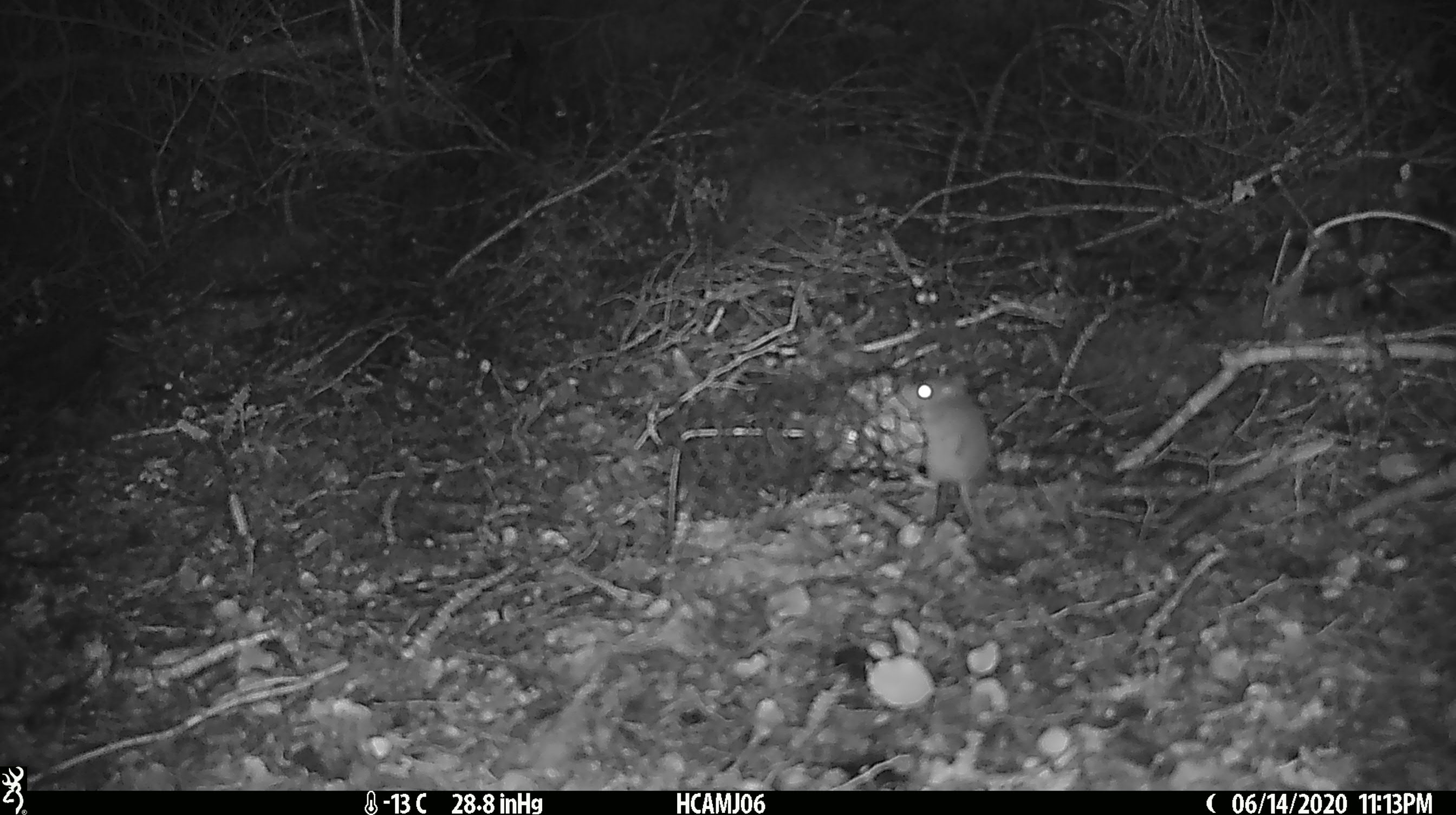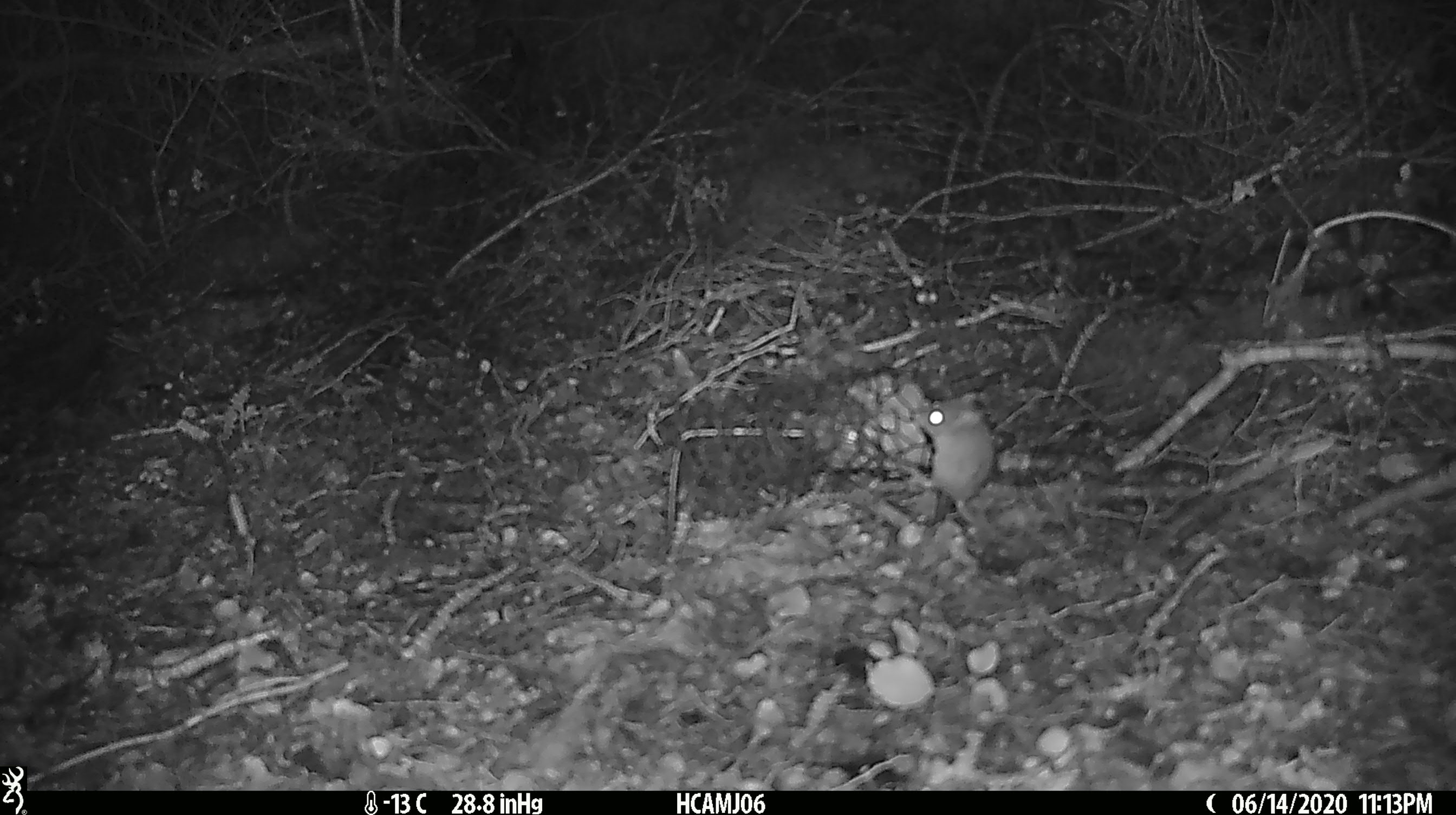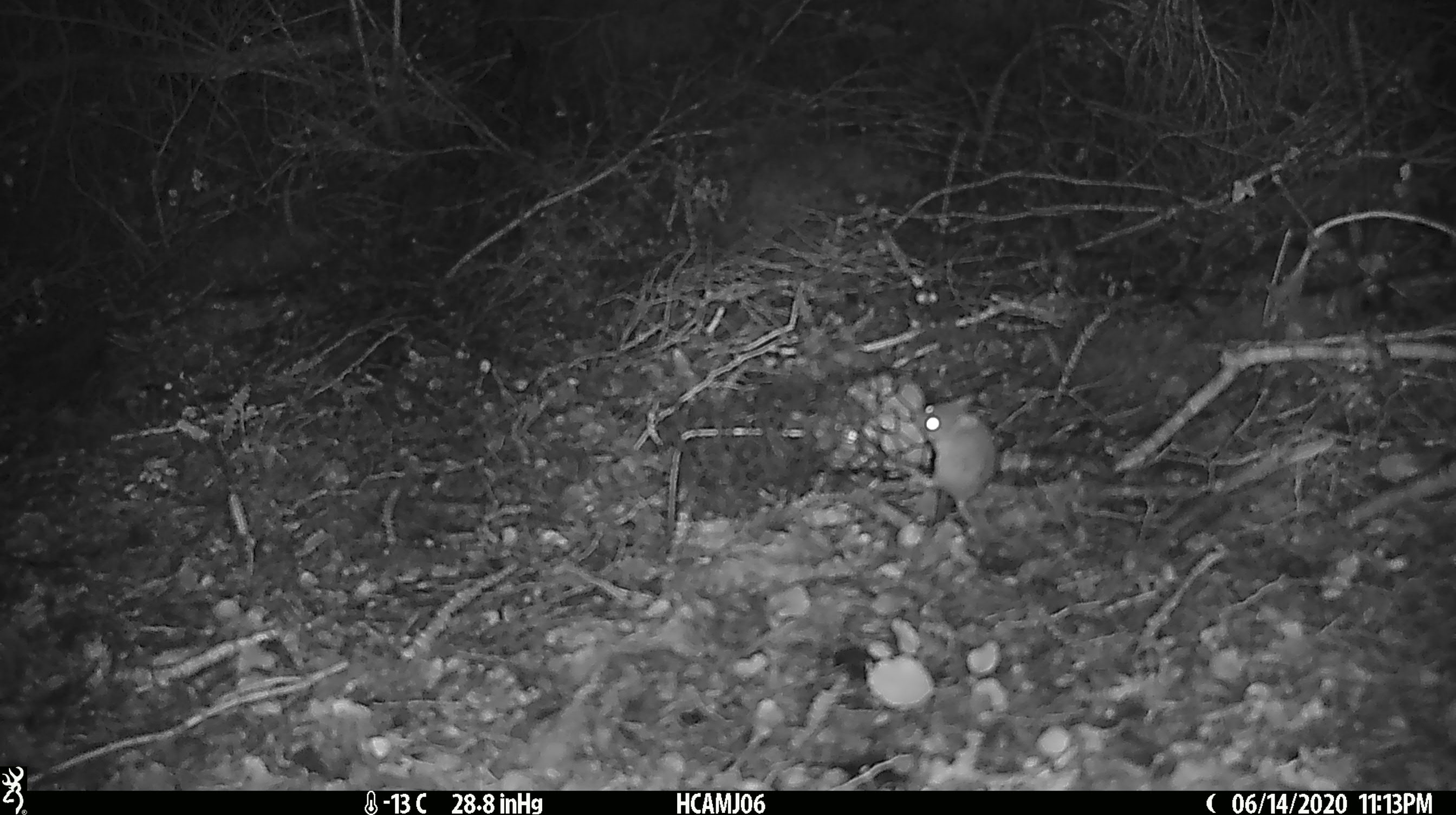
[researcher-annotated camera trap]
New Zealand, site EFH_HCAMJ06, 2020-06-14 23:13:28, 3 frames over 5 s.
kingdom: Animalia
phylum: Chordata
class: Mammalia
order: Rodentia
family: Muridae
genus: Mus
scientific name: Mus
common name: mouse